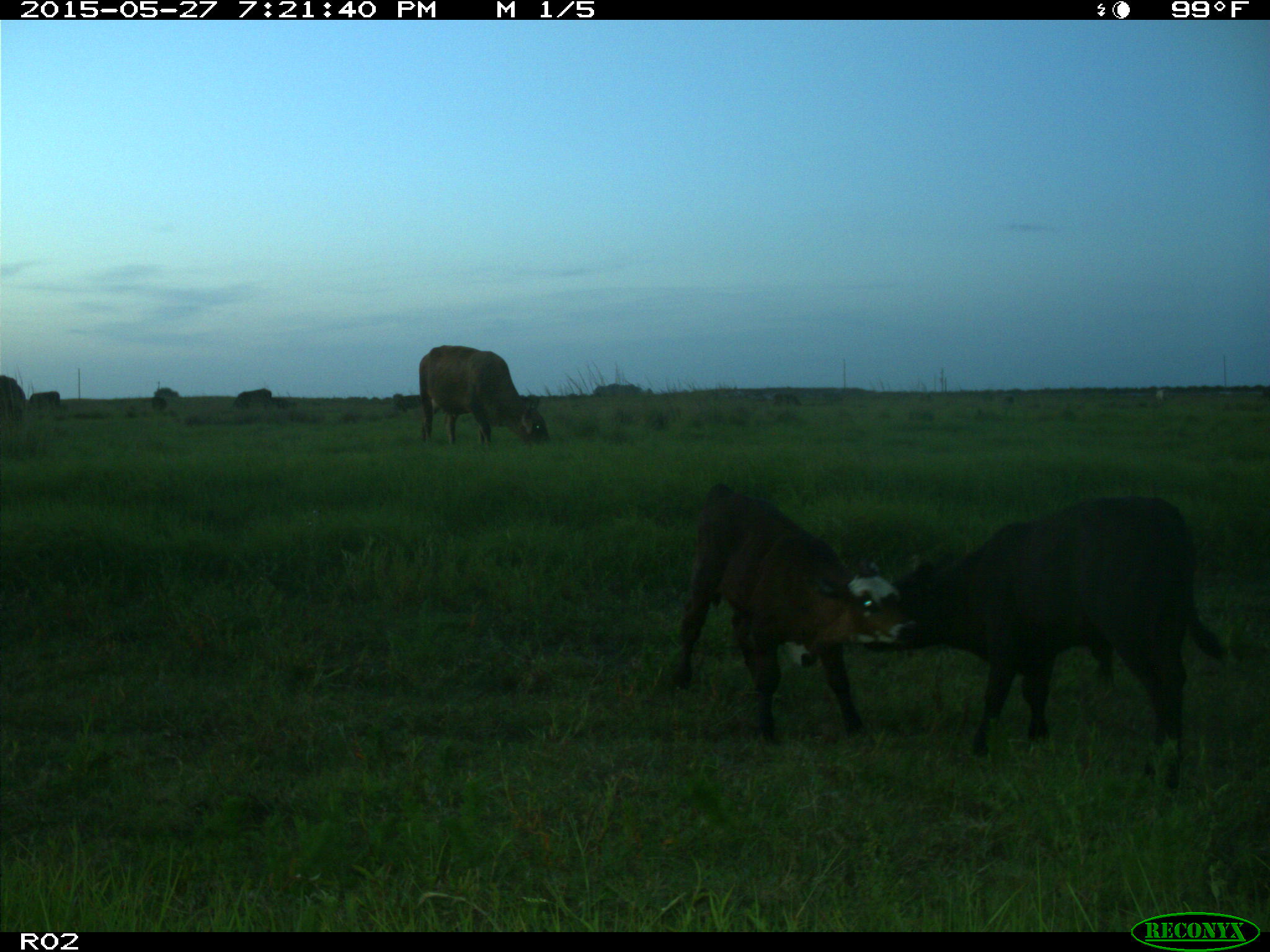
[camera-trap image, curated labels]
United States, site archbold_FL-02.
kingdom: Animalia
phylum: Chordata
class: Mammalia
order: Artiodactyla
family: Bovidae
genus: Bos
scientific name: Bos taurus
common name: domestic cow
Bos taurus (domestic cow).